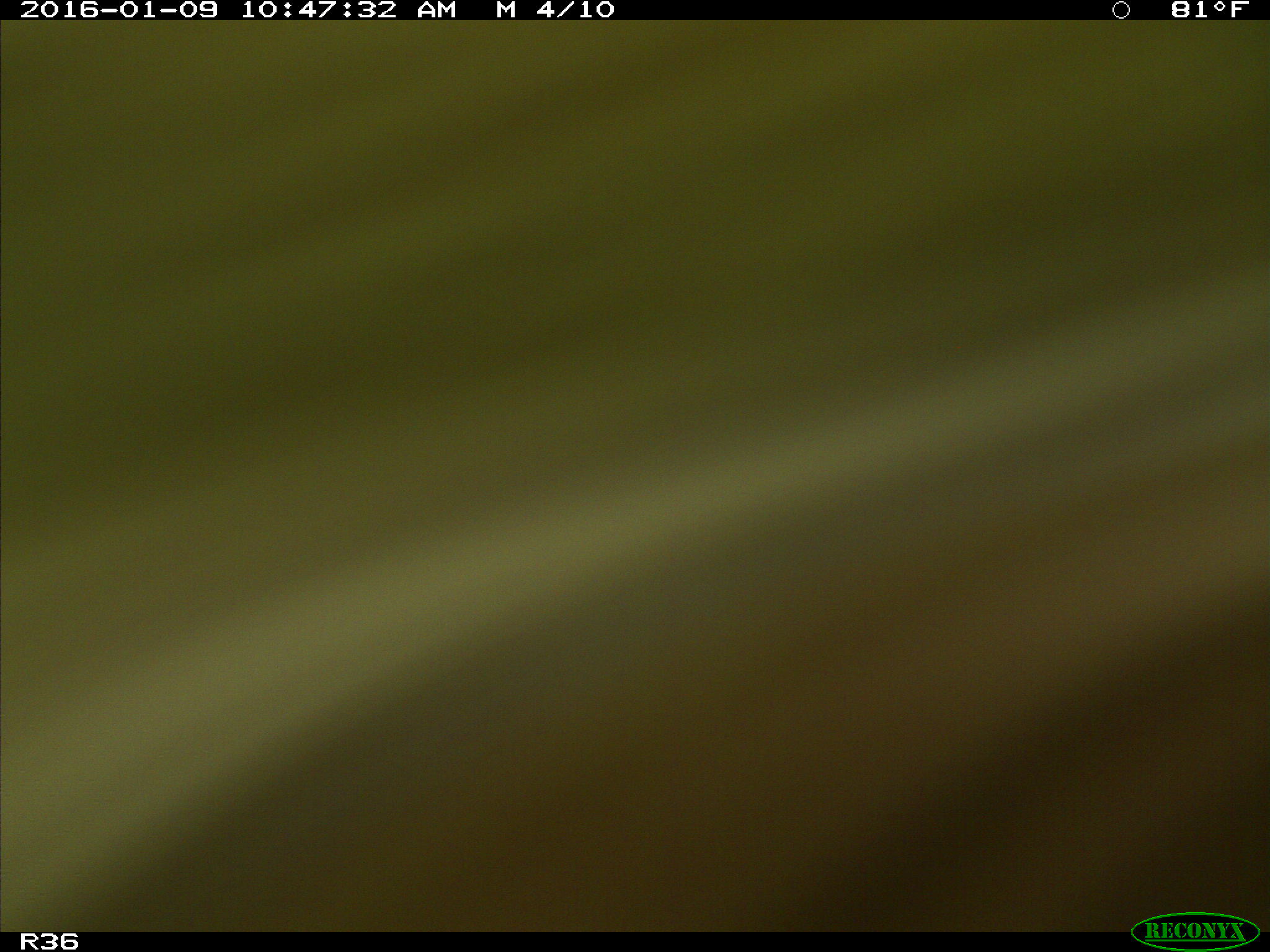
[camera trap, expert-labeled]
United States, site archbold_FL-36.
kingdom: Animalia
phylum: Chordata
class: Mammalia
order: Artiodactyla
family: Bovidae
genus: Bos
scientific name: Bos taurus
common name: domestic cow